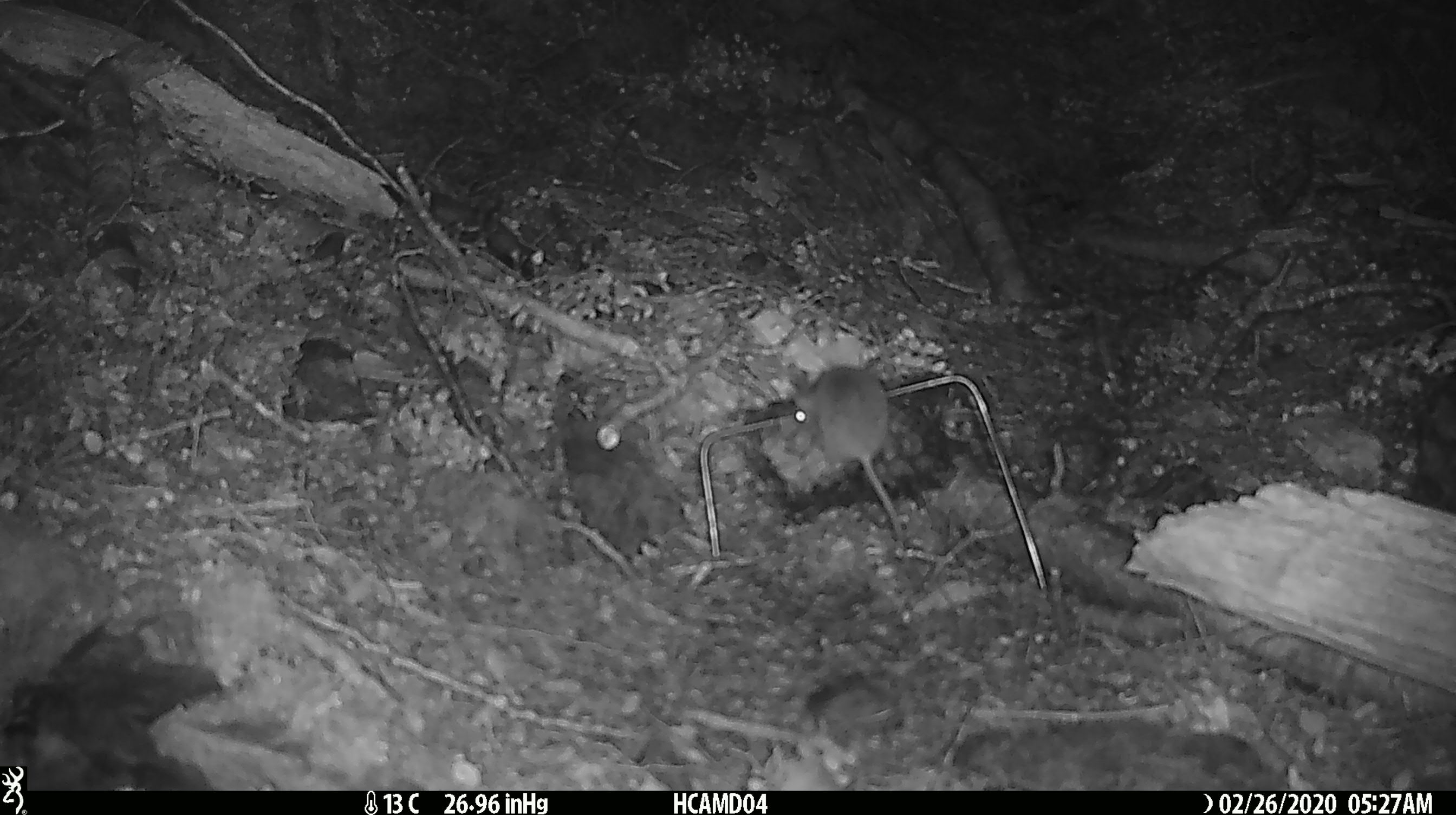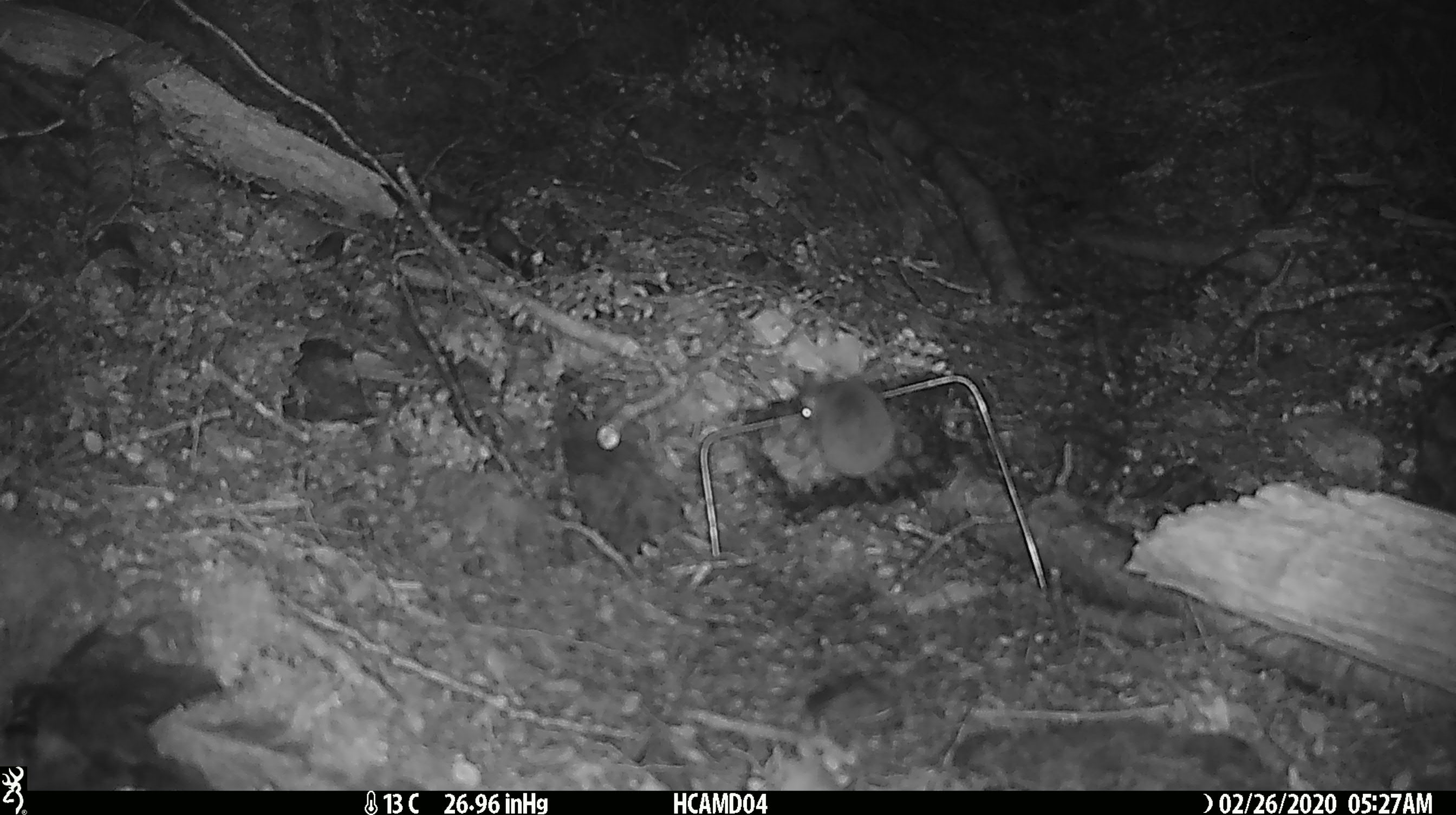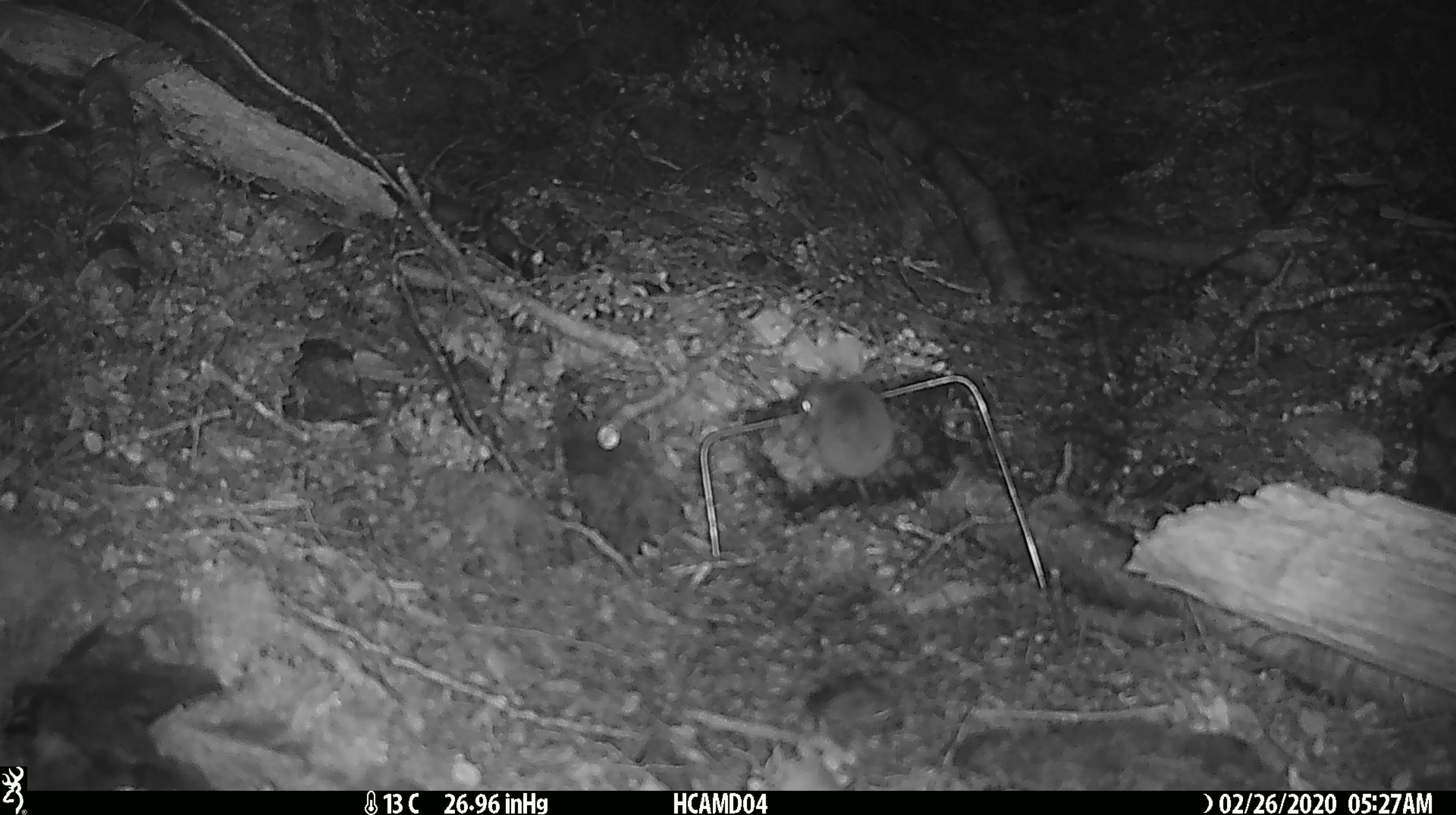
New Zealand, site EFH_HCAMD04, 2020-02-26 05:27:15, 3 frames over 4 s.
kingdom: Animalia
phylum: Chordata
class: Mammalia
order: Rodentia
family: Muridae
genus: Mus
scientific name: Mus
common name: mouse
Mouse (Mus).